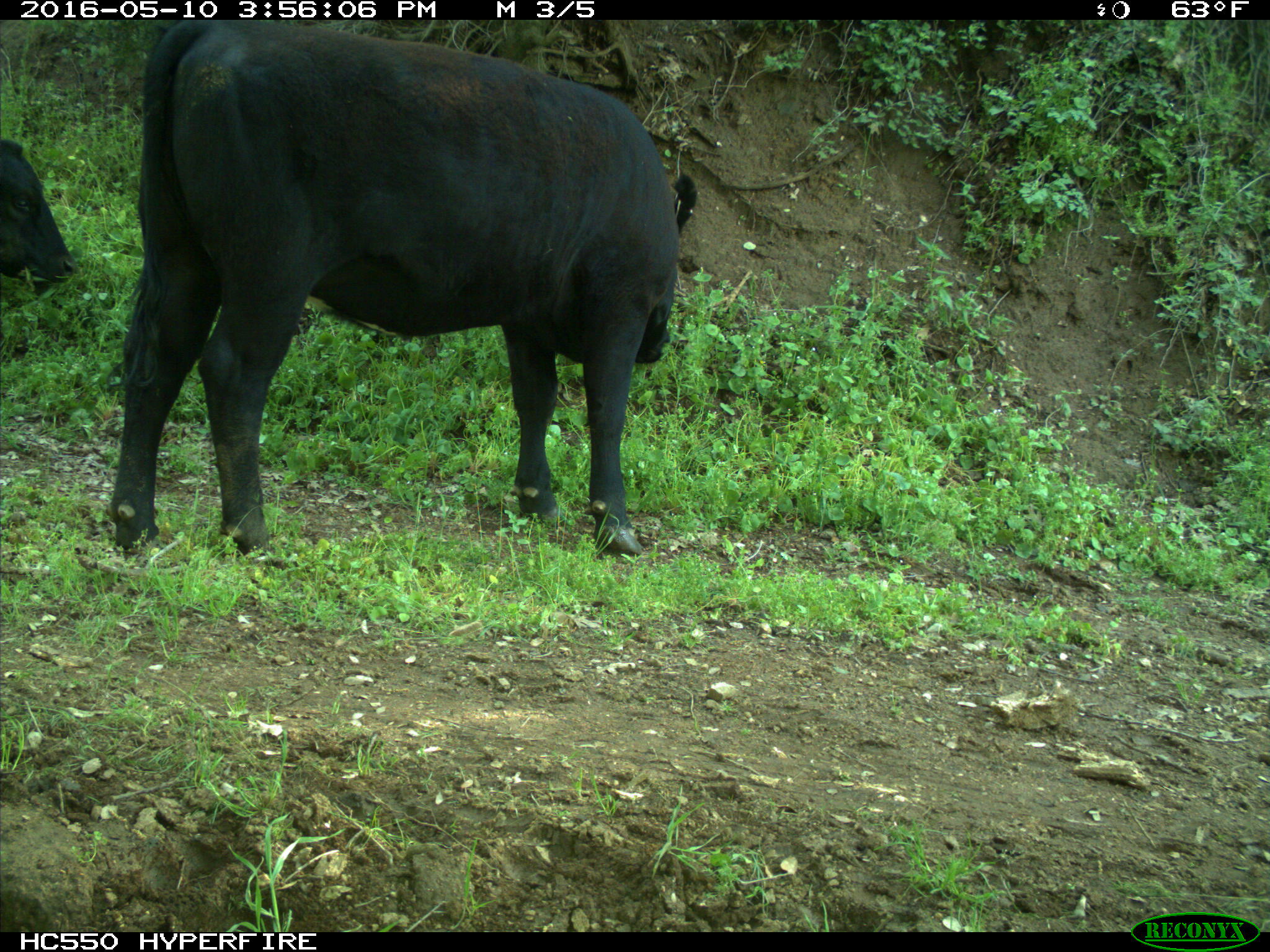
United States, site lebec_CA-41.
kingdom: Animalia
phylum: Chordata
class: Mammalia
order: Artiodactyla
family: Bovidae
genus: Bos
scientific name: Bos taurus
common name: domestic cow